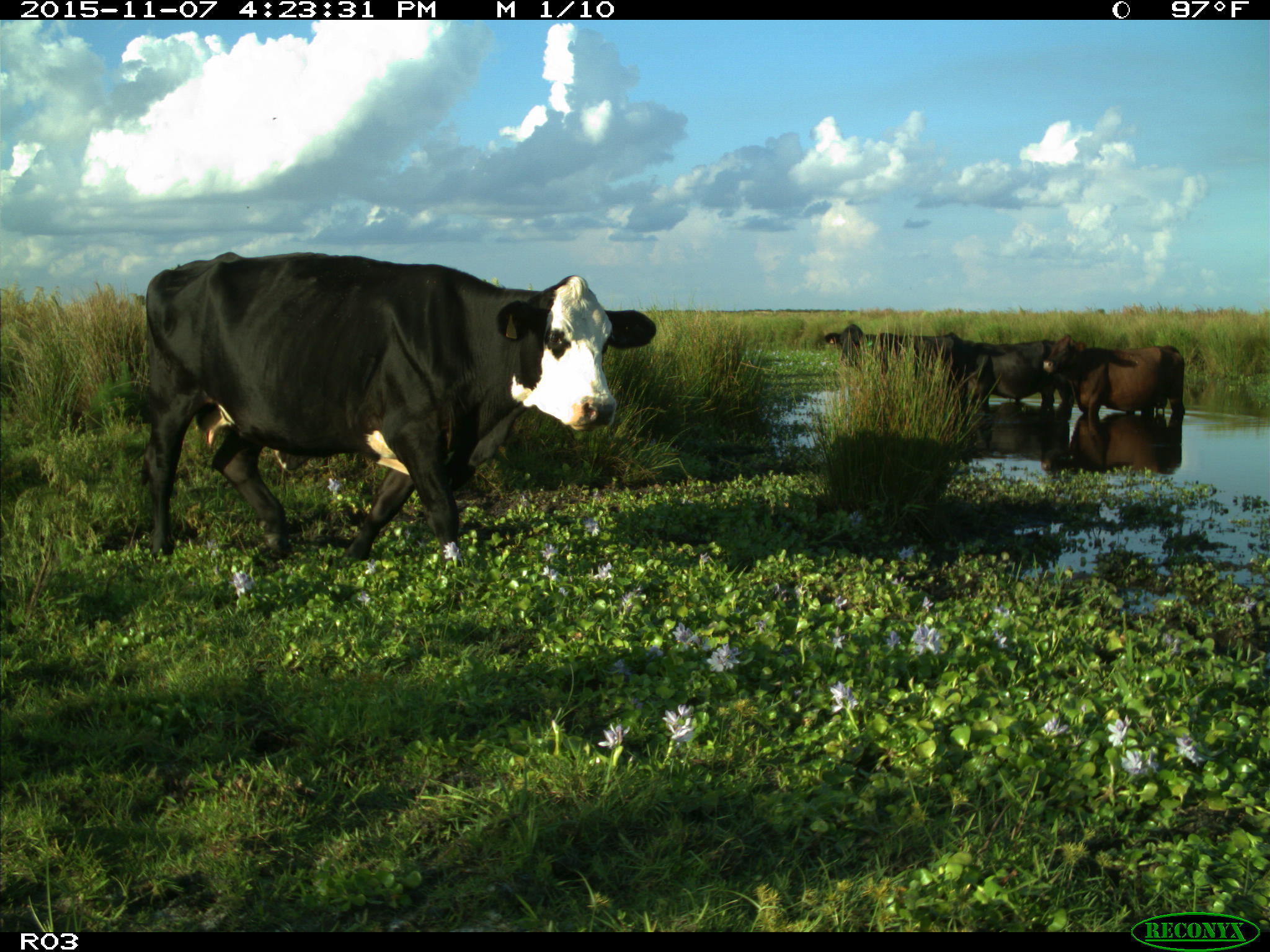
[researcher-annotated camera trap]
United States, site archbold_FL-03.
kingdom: Animalia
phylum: Chordata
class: Mammalia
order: Artiodactyla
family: Bovidae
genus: Bos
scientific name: Bos taurus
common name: domestic cow